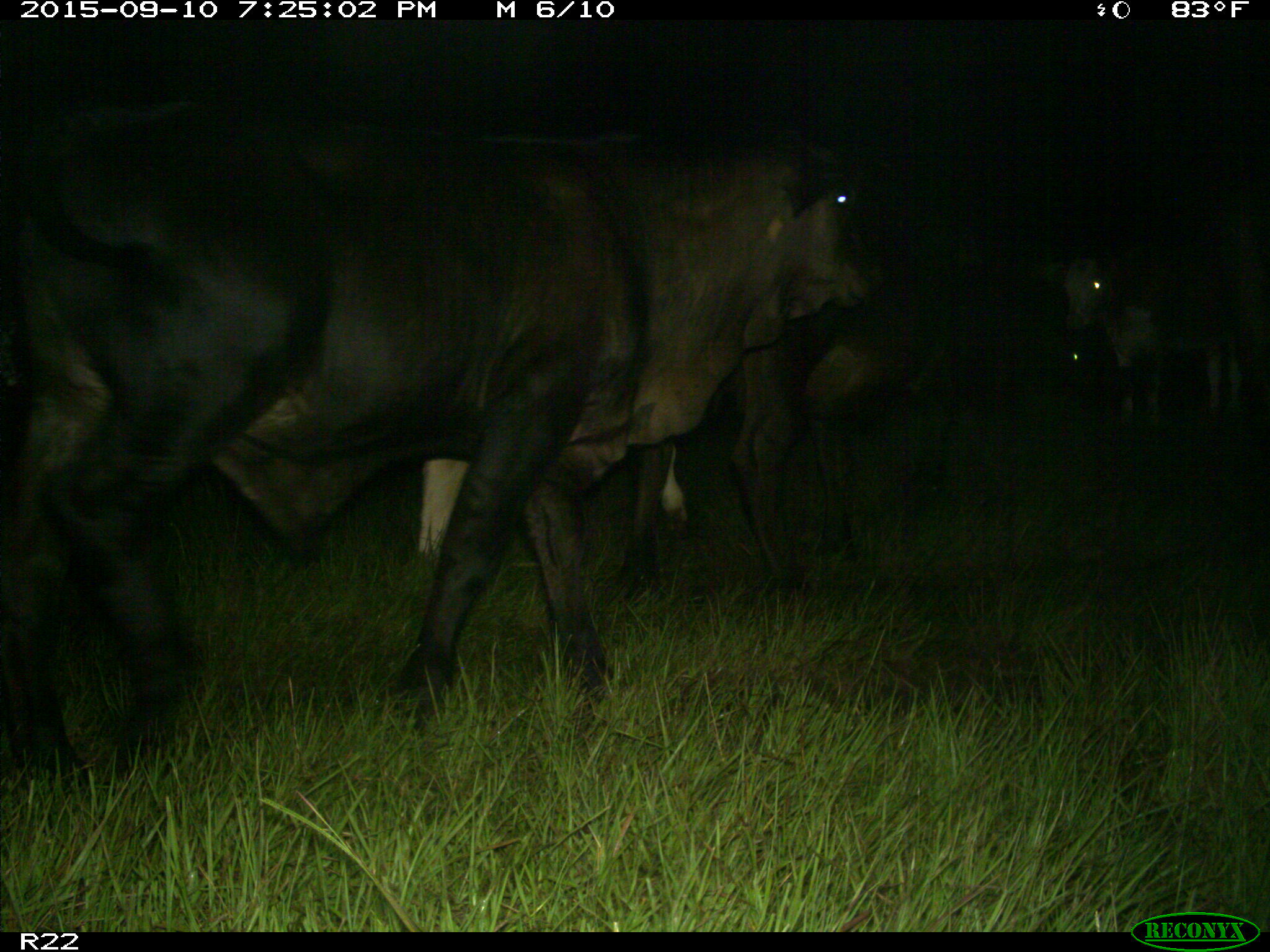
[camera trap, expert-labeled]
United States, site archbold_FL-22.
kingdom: Animalia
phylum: Chordata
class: Mammalia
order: Artiodactyla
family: Bovidae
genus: Bos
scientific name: Bos taurus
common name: domestic cow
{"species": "Bos taurus (domestic cow)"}